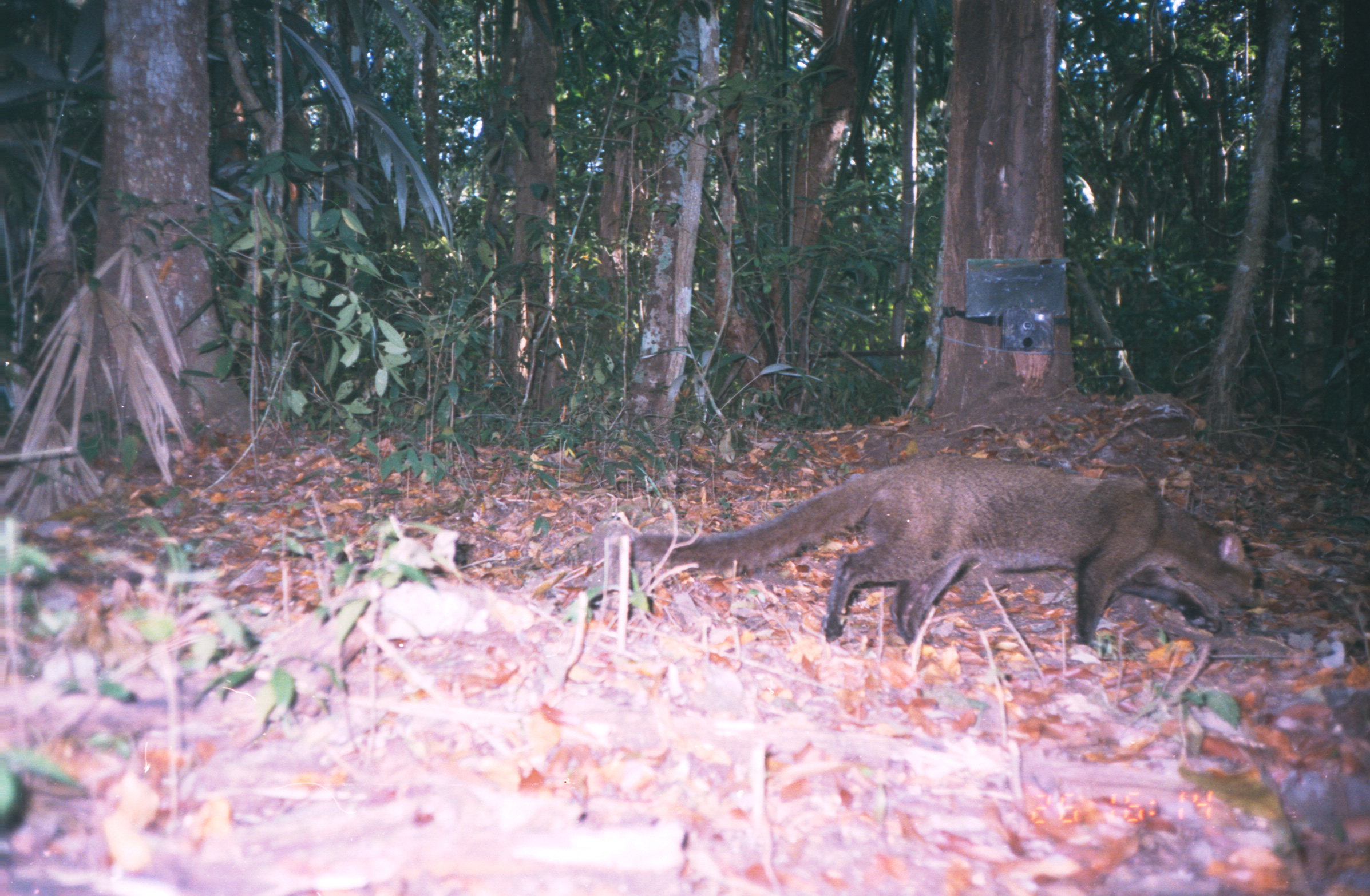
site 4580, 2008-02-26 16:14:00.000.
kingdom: Animalia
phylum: Chordata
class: Mammalia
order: Carnivora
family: Felidae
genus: Herpailurus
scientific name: Herpailurus yagouaroundi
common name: jaguarundi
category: puma yagouaroundi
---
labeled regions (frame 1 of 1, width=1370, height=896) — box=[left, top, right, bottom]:
puma yagouaroundi: box=[630, 450, 1264, 648]